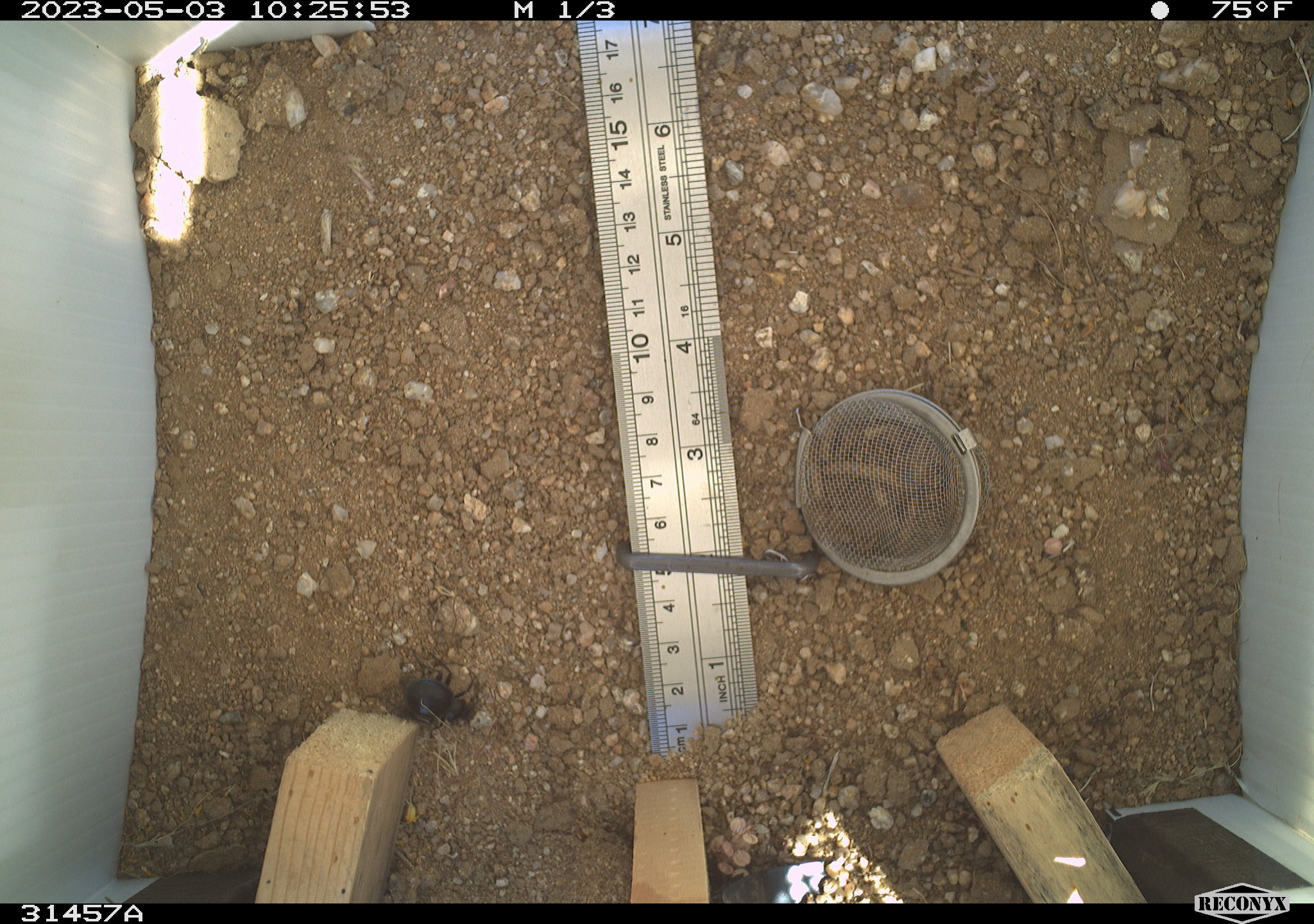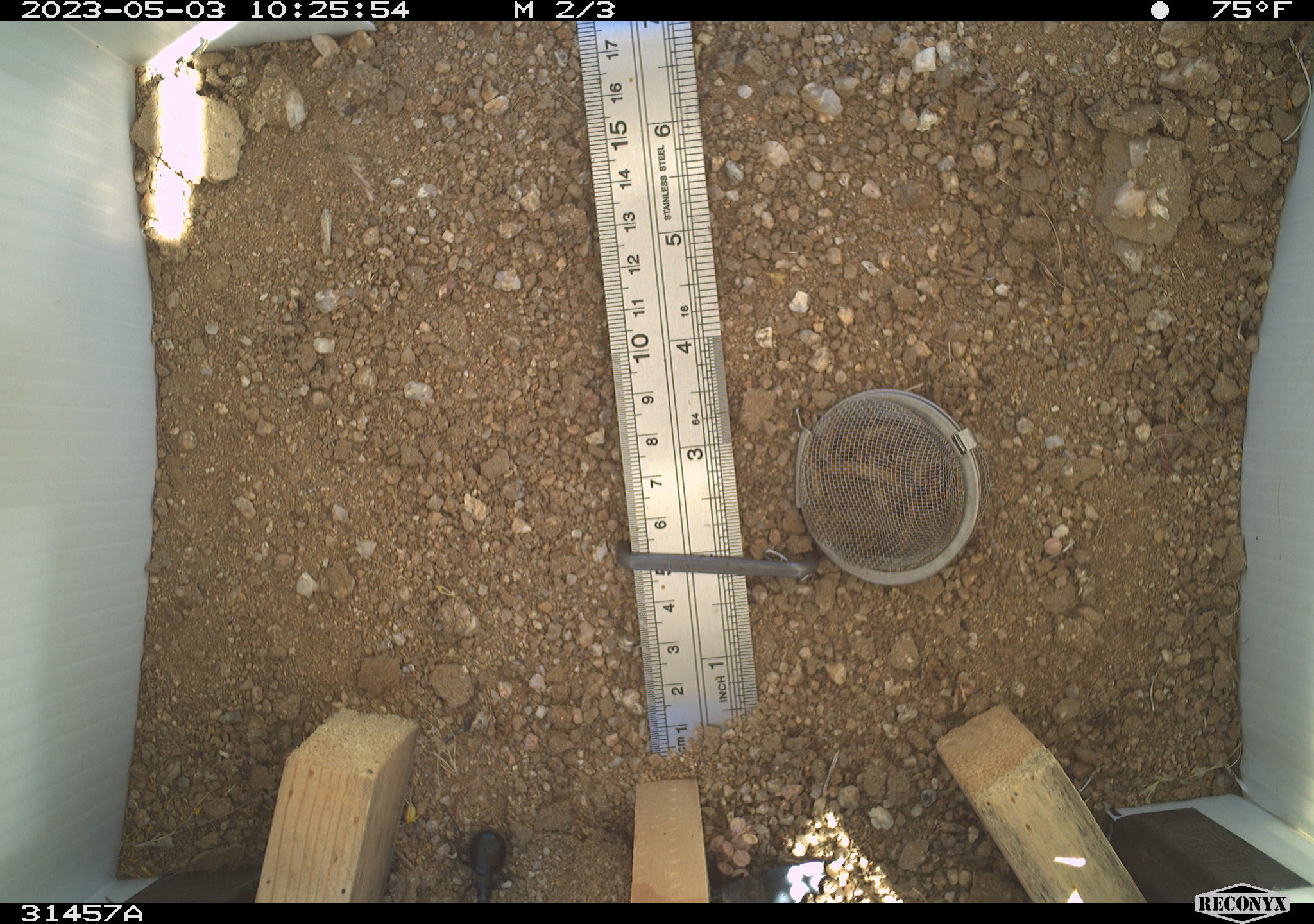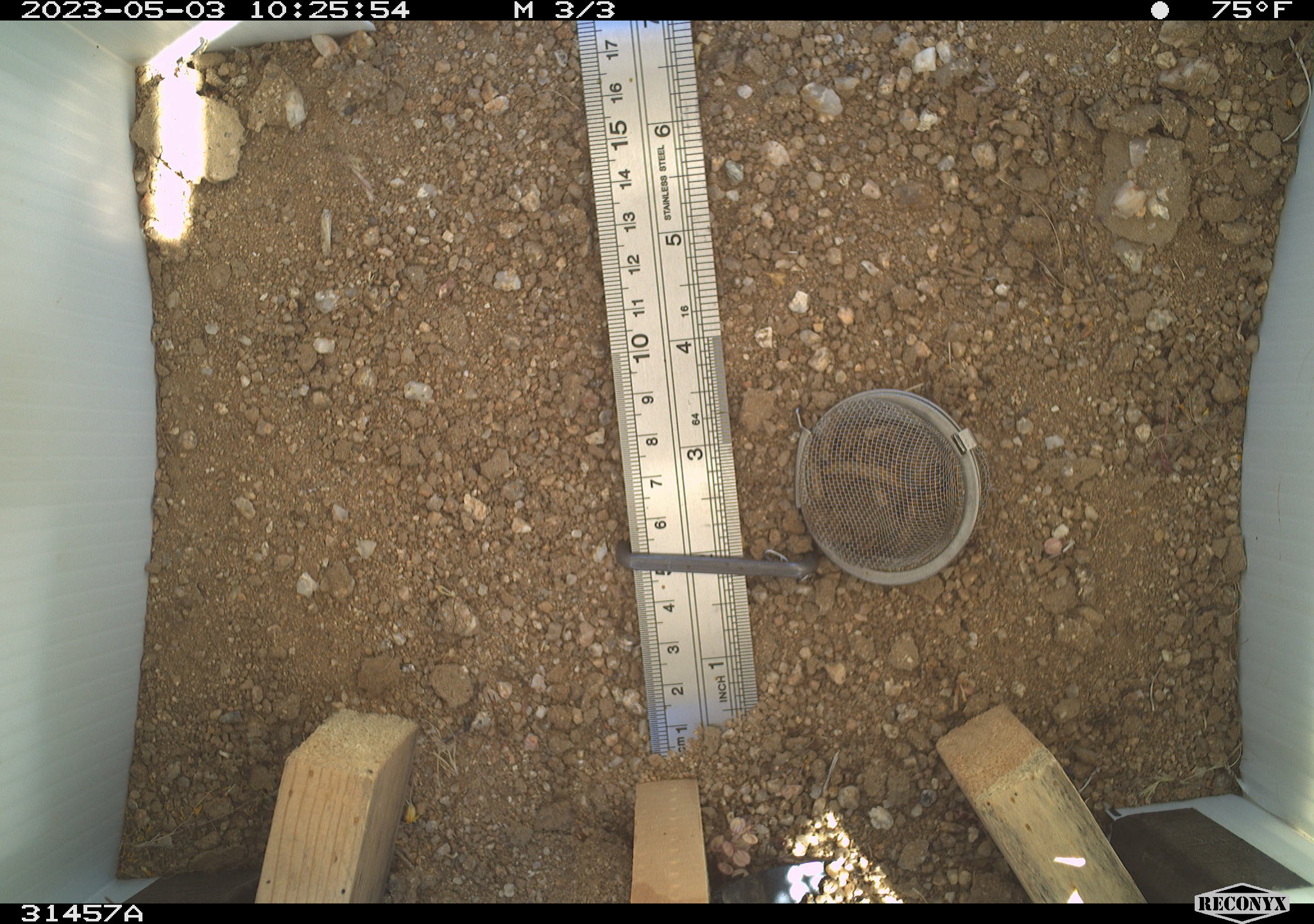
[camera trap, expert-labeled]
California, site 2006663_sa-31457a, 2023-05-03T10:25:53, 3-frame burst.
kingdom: Animalia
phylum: Arthropoda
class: Insecta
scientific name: Insecta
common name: insect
Insect (Insecta).